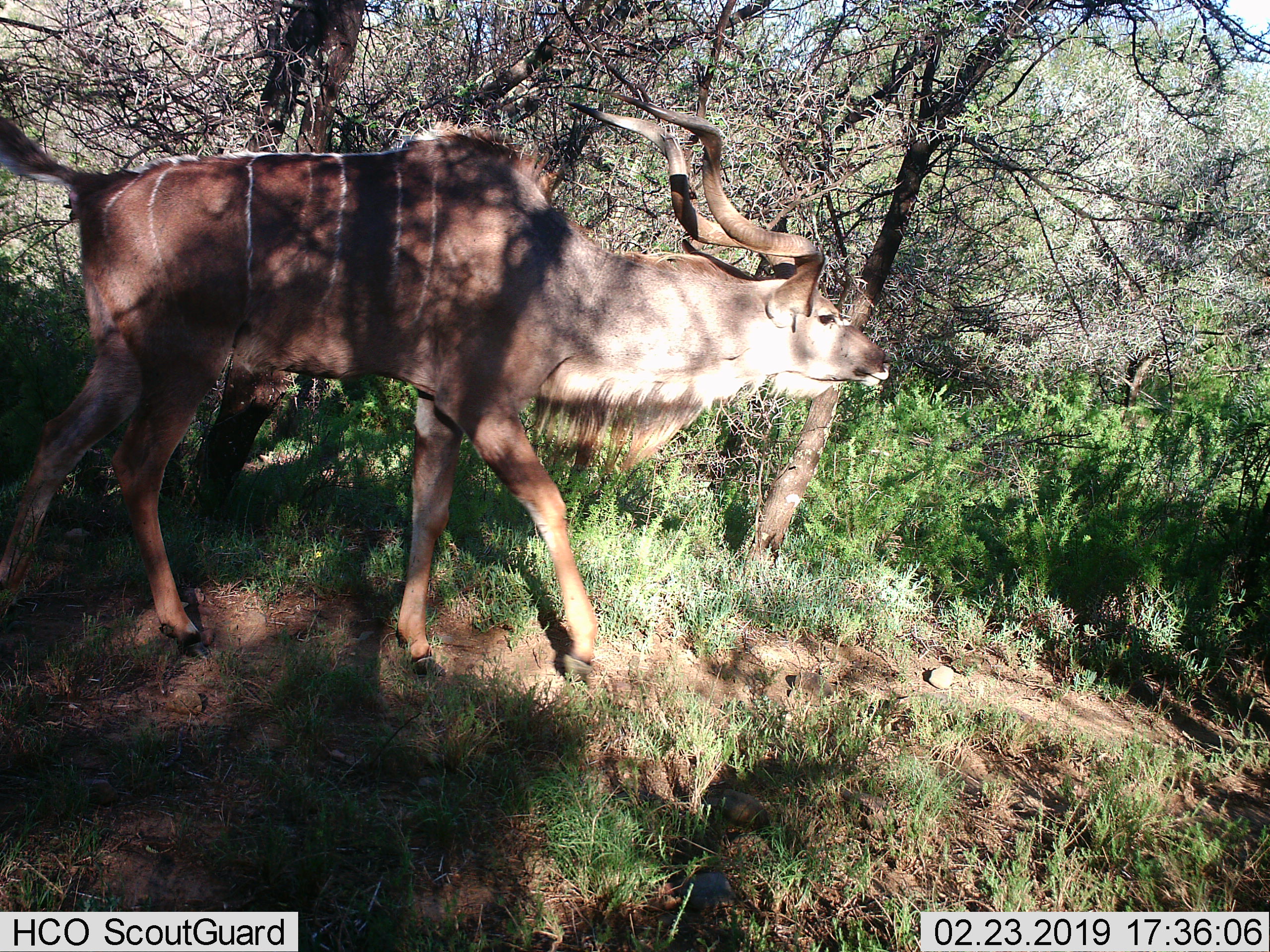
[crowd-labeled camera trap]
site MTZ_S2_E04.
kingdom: Animalia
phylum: Chordata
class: Mammalia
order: Artiodactyla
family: Bovidae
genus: Tragelaphus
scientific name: Tragelaphus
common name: kudu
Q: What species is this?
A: Kudu (Tragelaphus).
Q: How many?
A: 1.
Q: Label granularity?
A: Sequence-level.